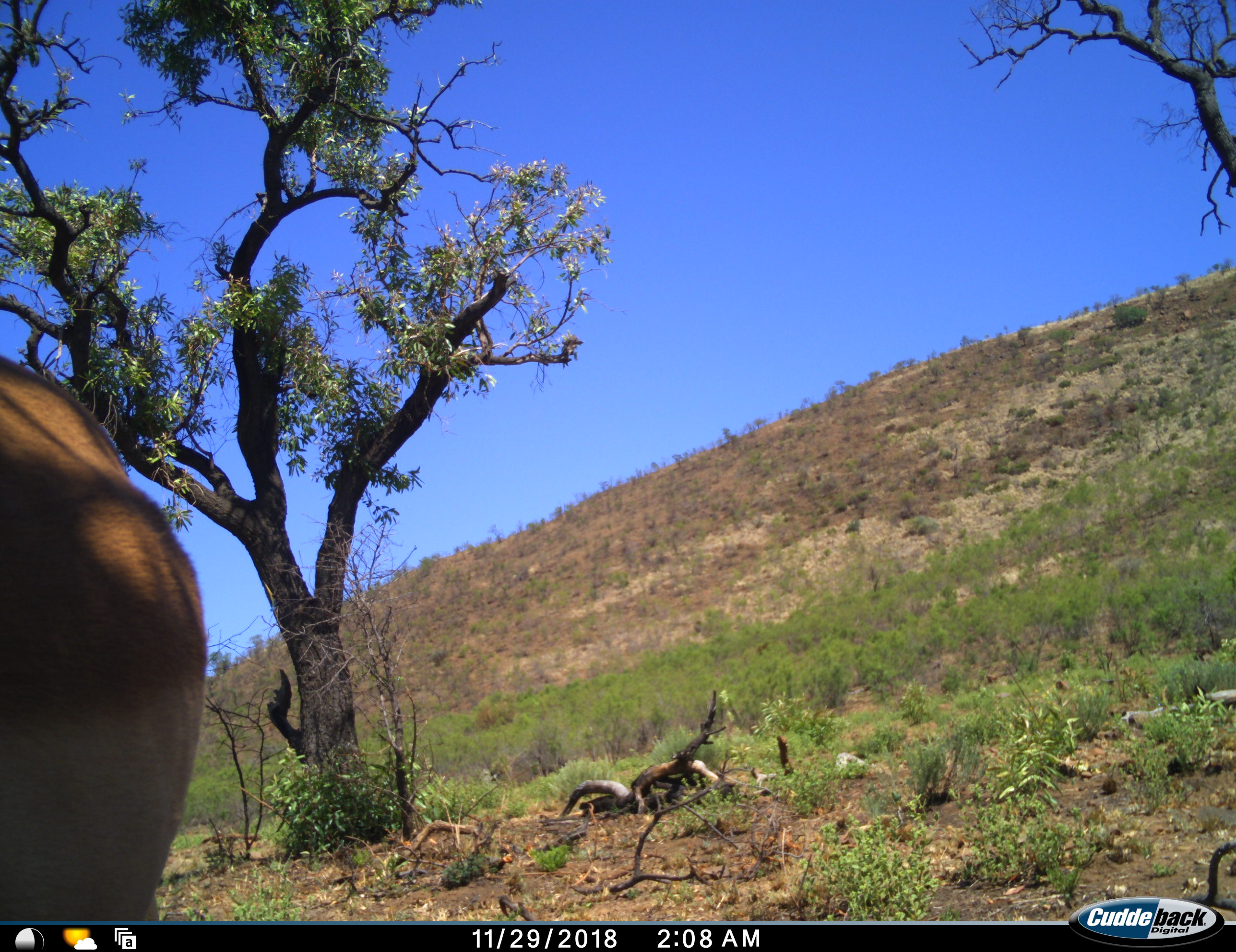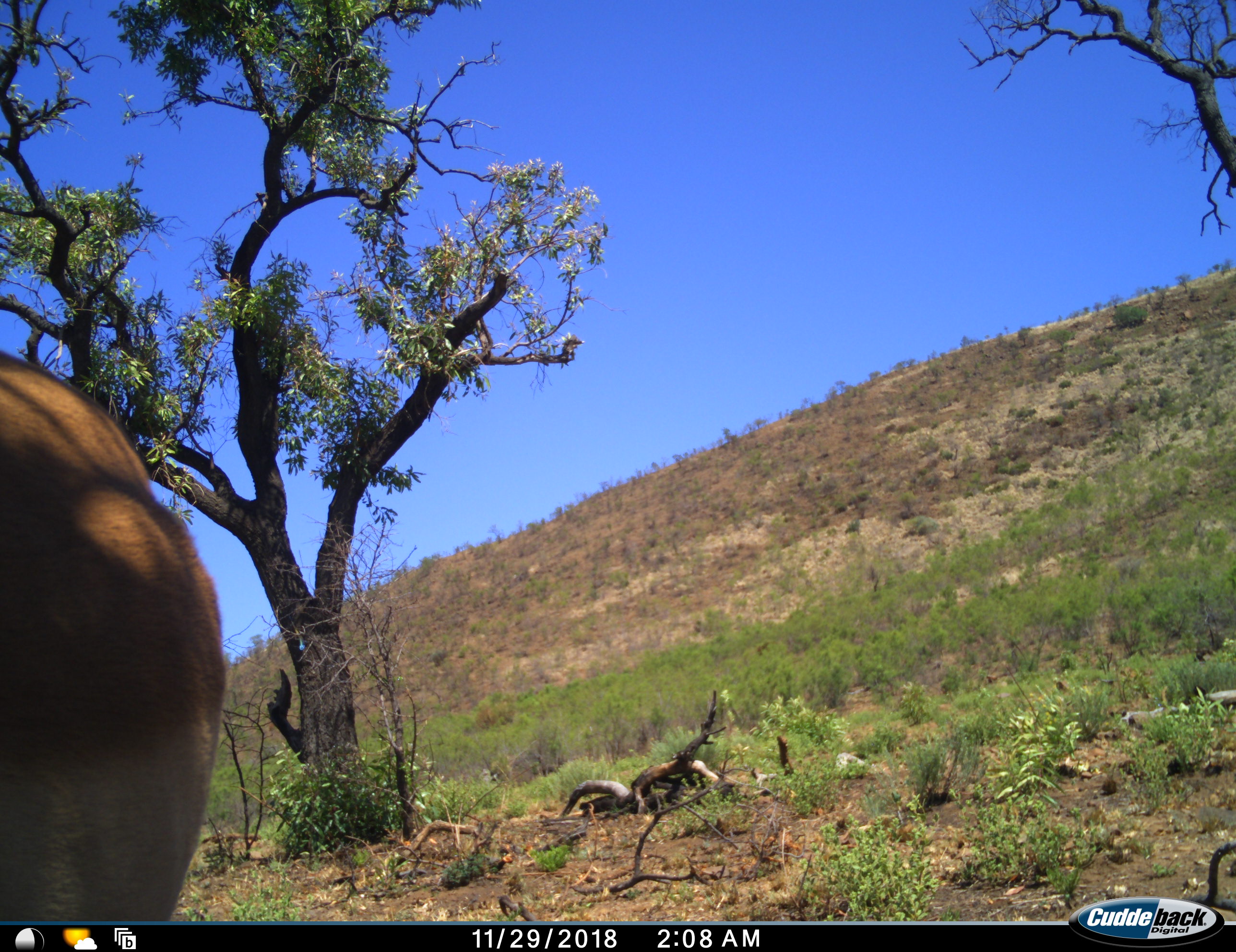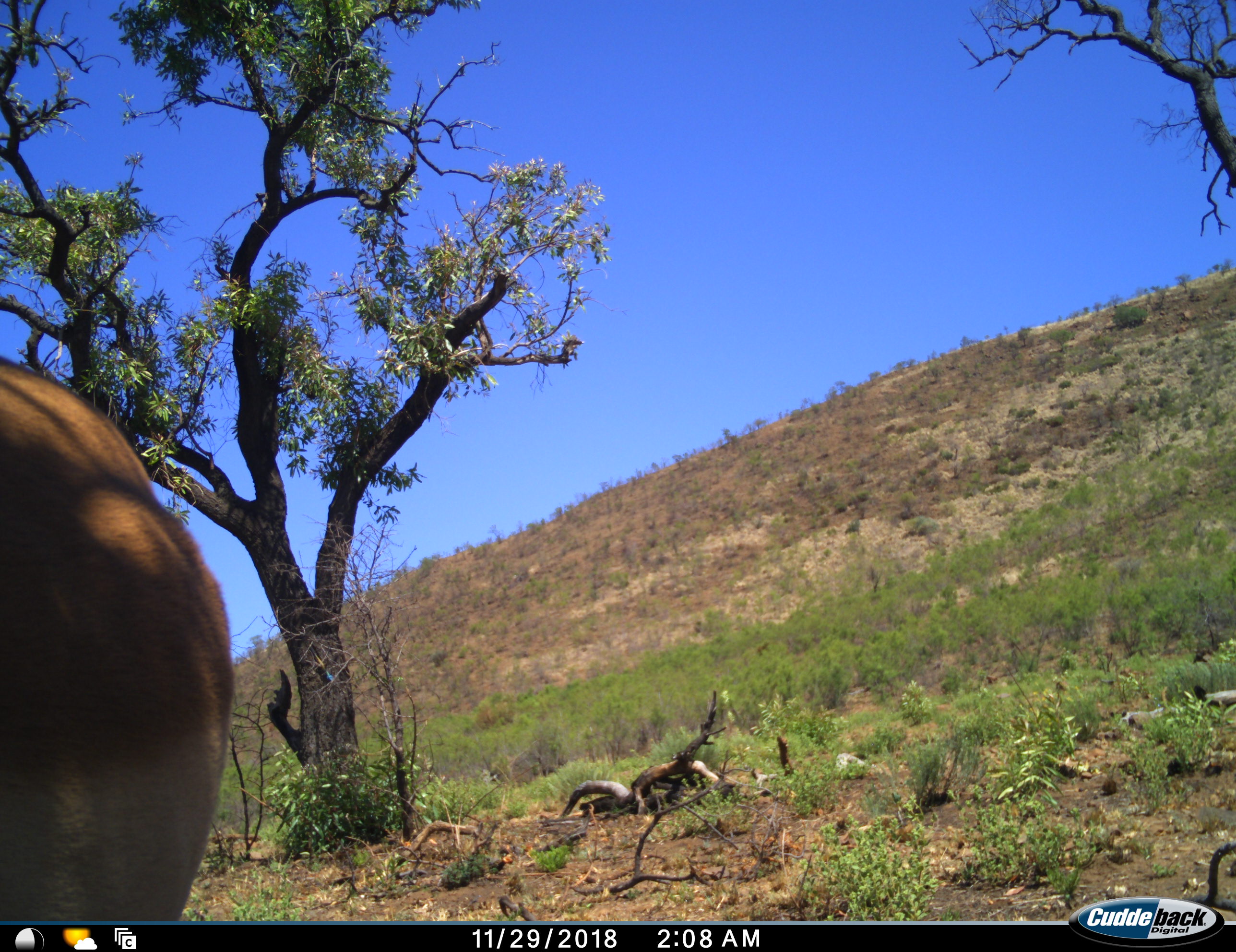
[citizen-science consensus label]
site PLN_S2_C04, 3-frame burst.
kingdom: Animalia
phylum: Chordata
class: Mammalia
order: Artiodactyla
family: Bovidae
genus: Aepyceros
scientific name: Aepyceros melampus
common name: impala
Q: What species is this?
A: Impala (Aepyceros melampus).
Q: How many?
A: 1.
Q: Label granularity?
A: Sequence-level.